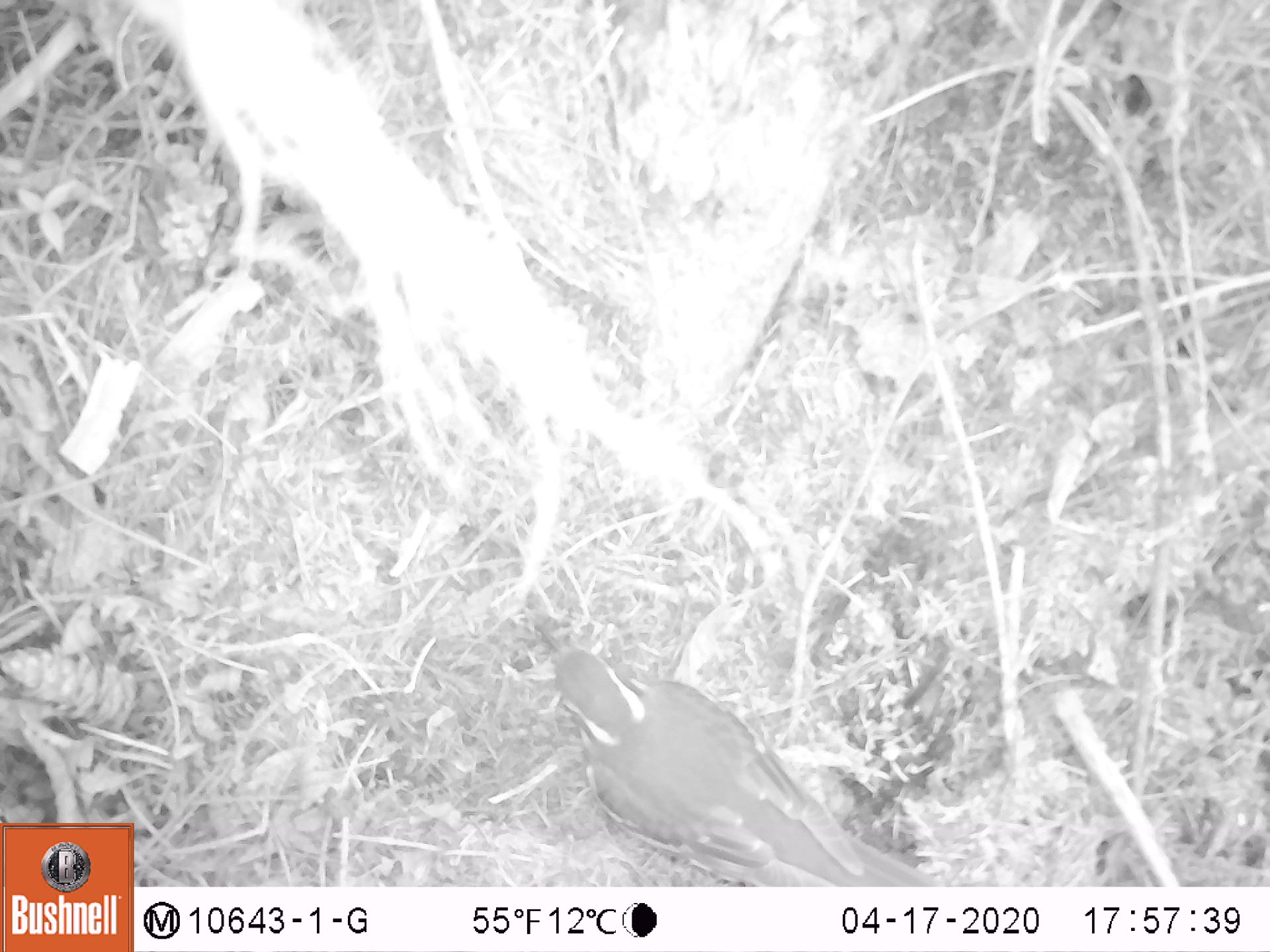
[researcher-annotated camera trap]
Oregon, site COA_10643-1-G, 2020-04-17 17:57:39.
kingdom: Animalia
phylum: Chordata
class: Aves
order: Passeriformes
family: Turdidae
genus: Ixoreus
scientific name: Ixoreus naevius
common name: varied thrush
Varied thrush (Ixoreus naevius).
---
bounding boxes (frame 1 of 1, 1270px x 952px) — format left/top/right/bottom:
varied thrush: 538/629/924/882